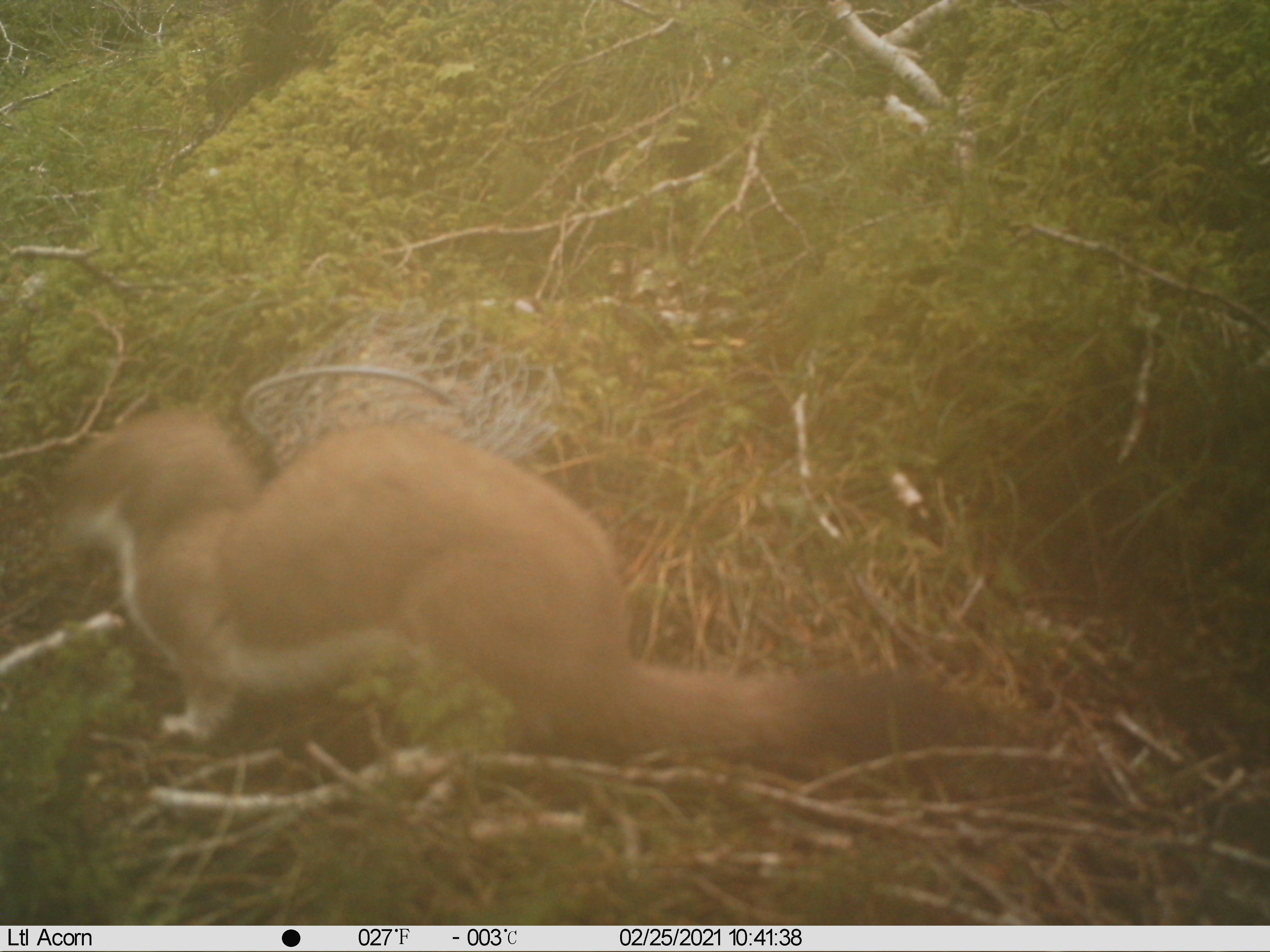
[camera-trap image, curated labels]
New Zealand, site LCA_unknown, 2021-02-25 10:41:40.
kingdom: Animalia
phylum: Chordata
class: Mammalia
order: Carnivora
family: Mustelidae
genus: Mustela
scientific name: Mustela erminea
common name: stoat